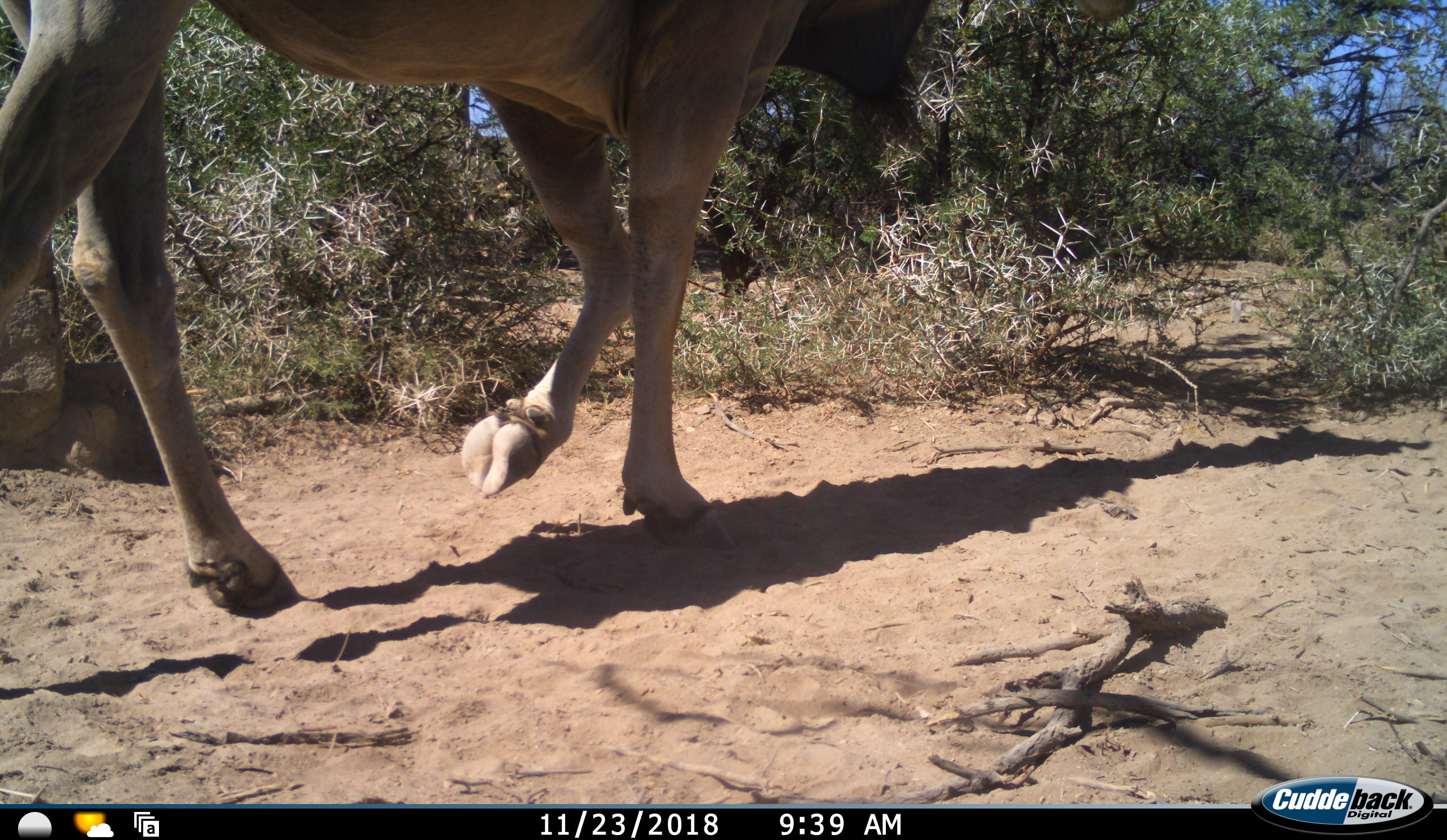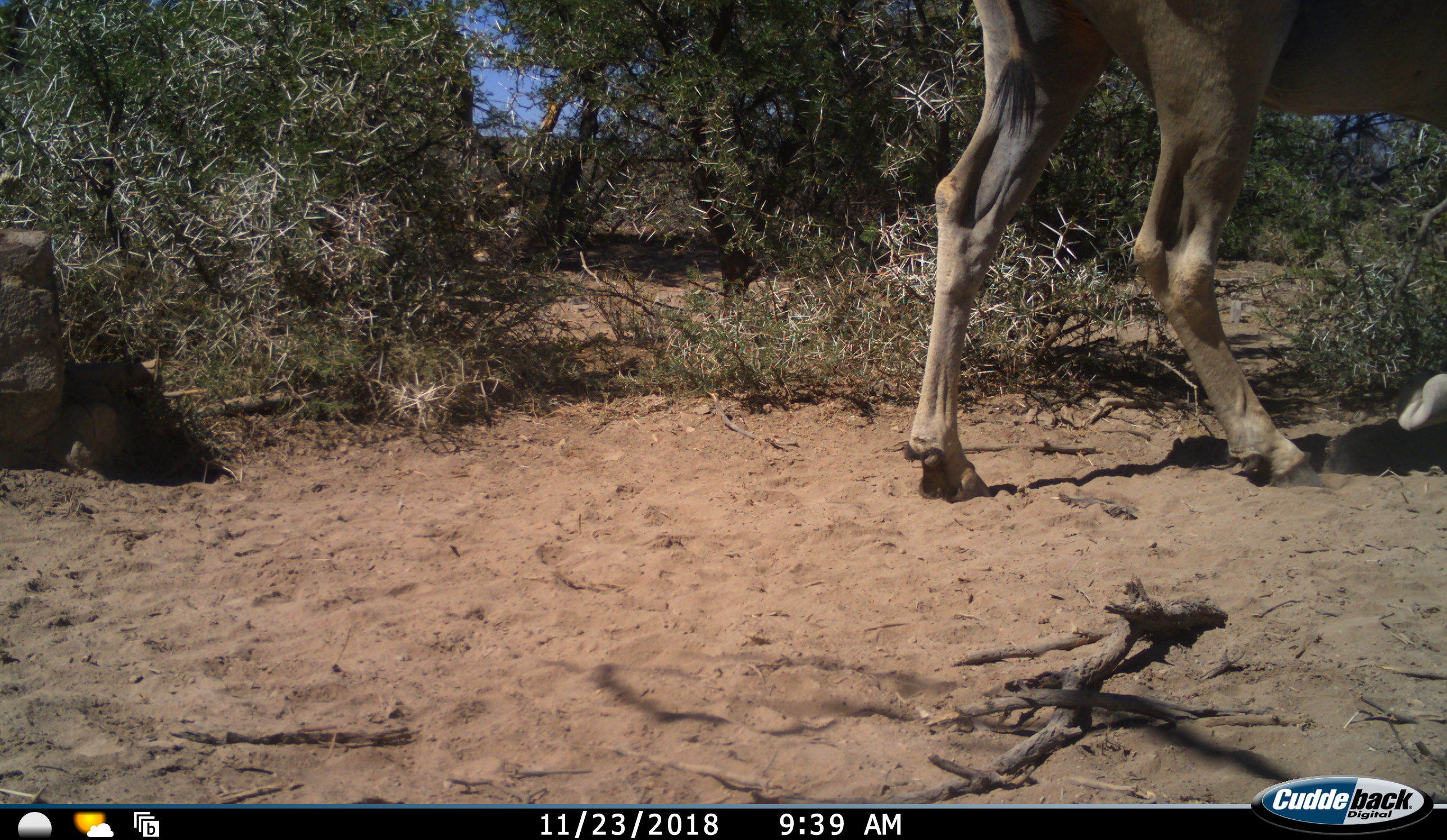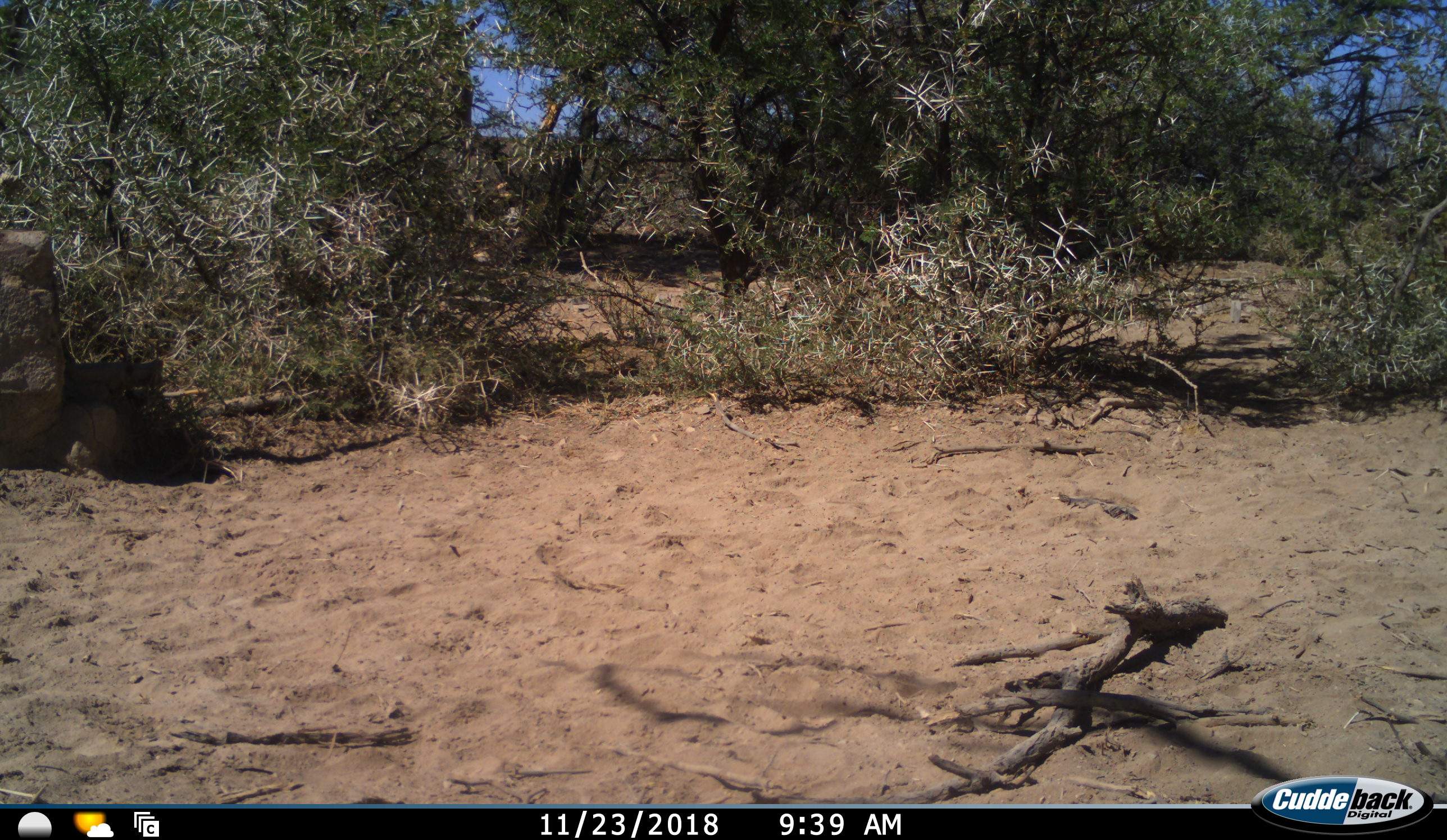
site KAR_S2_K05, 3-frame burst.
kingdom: Animalia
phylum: Chordata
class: Mammalia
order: Artiodactyla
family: Bovidae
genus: Tragelaphus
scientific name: Tragelaphus oryx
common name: eland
Eland (Tragelaphus oryx), count 1. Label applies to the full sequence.